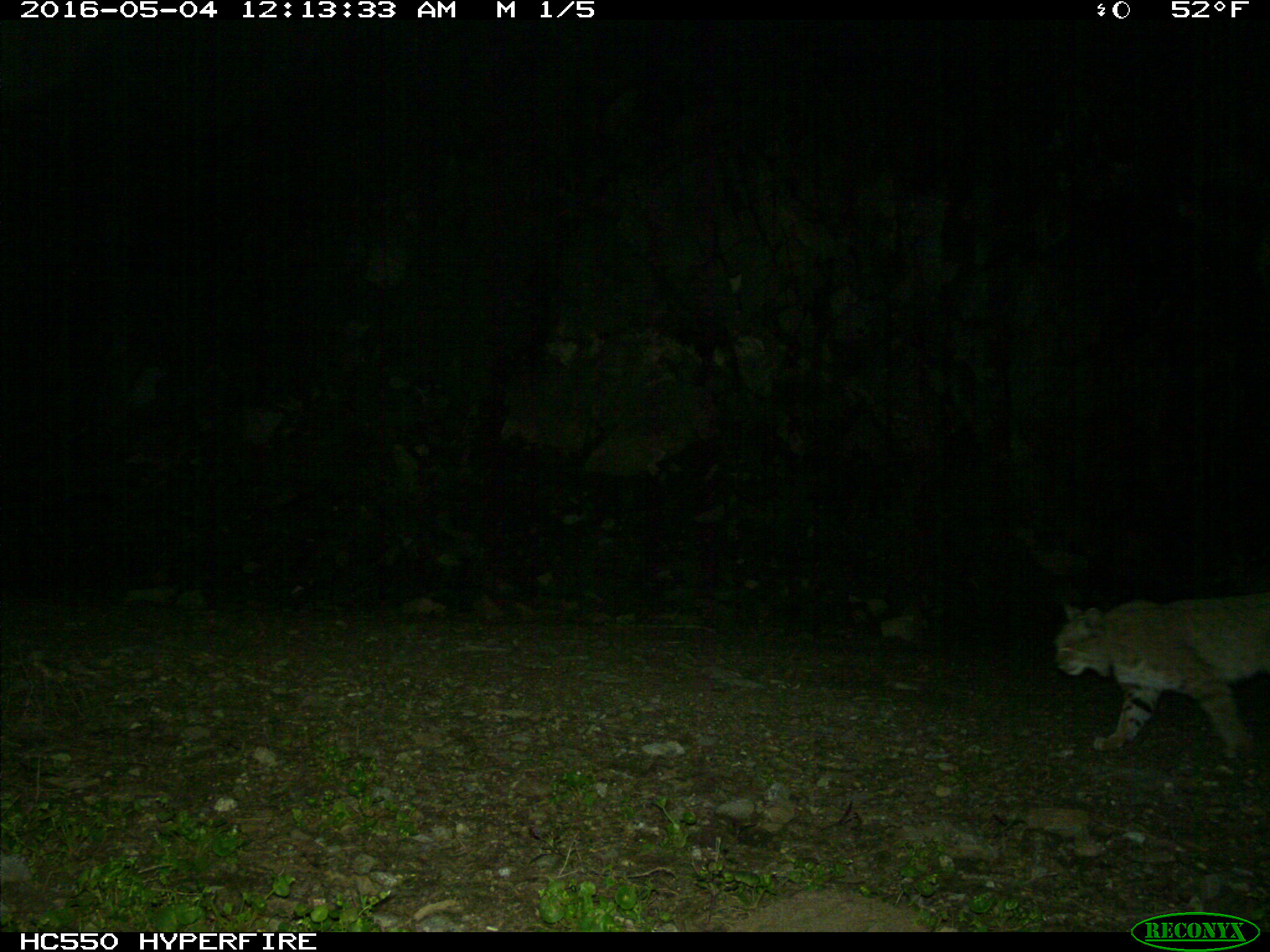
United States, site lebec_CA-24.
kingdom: Animalia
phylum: Chordata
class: Mammalia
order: Carnivora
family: Felidae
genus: Lynx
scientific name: Lynx rufus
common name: bobcat